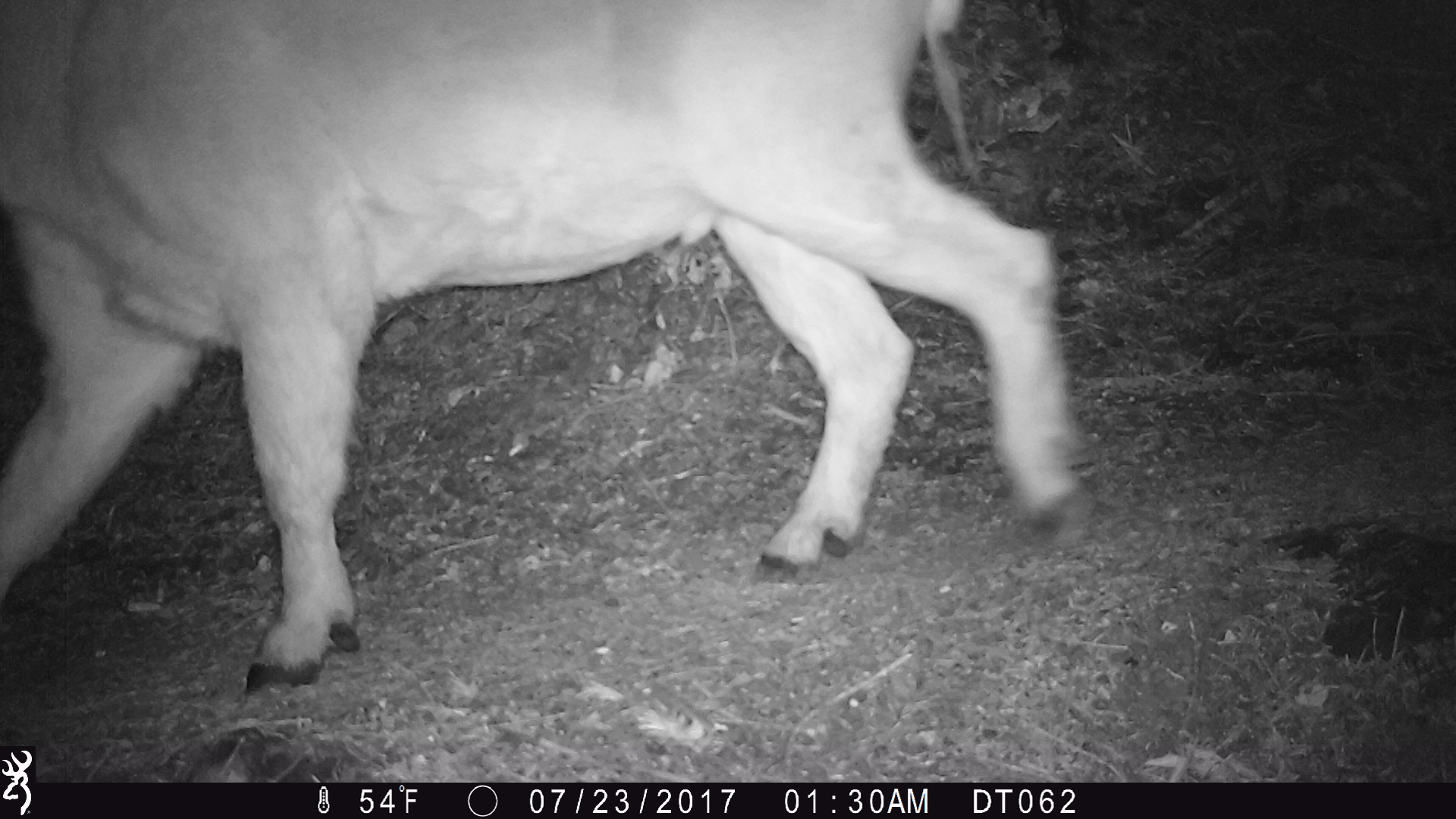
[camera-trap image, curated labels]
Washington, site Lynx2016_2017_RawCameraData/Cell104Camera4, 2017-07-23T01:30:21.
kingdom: Animalia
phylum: Chordata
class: Mammalia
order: Artiodactyla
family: Bovidae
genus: Oreamnos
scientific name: Oreamnos americanus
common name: mountain goat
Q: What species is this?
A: Oreamnos americanus (mountain goat).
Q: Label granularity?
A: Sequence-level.